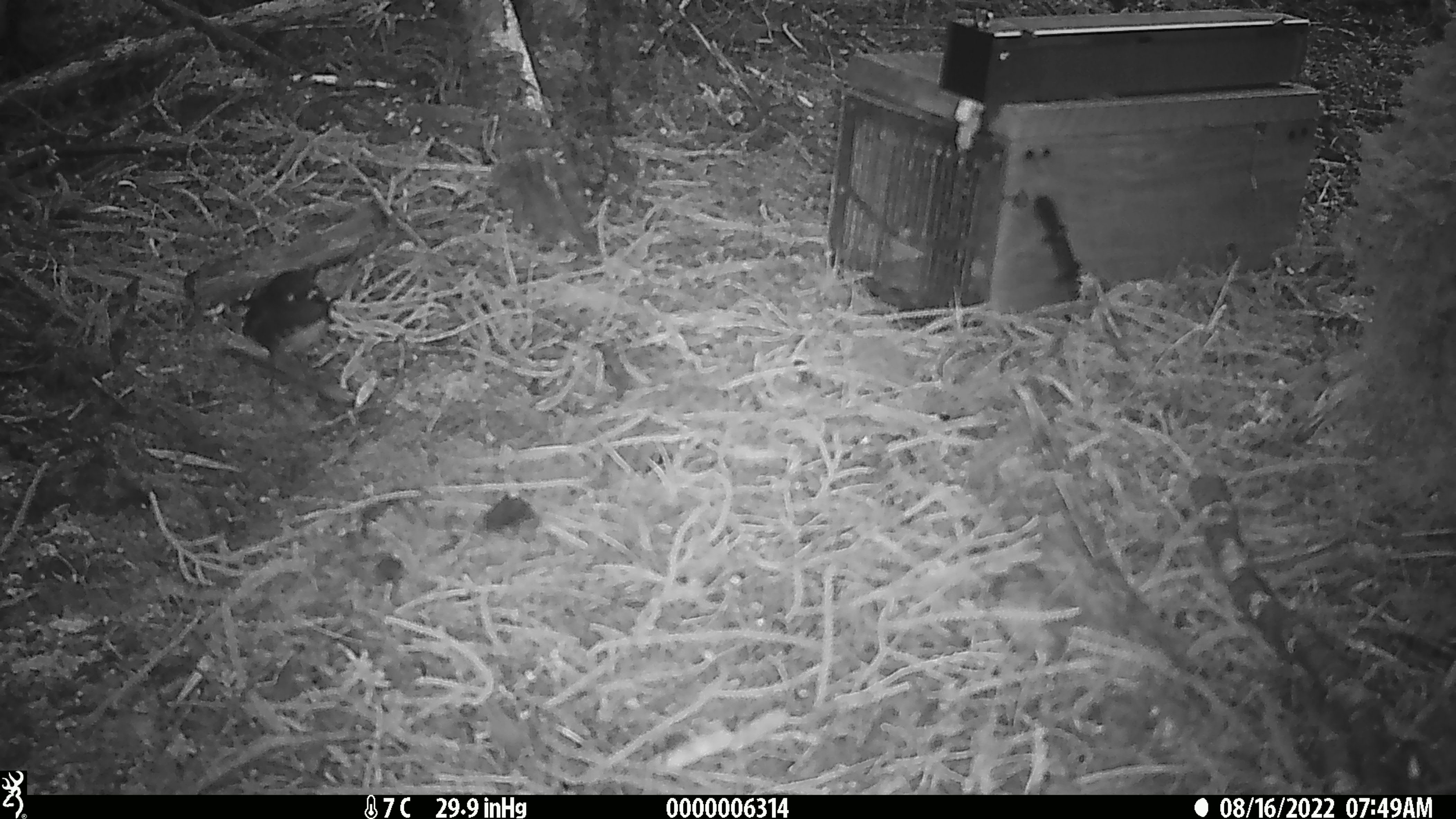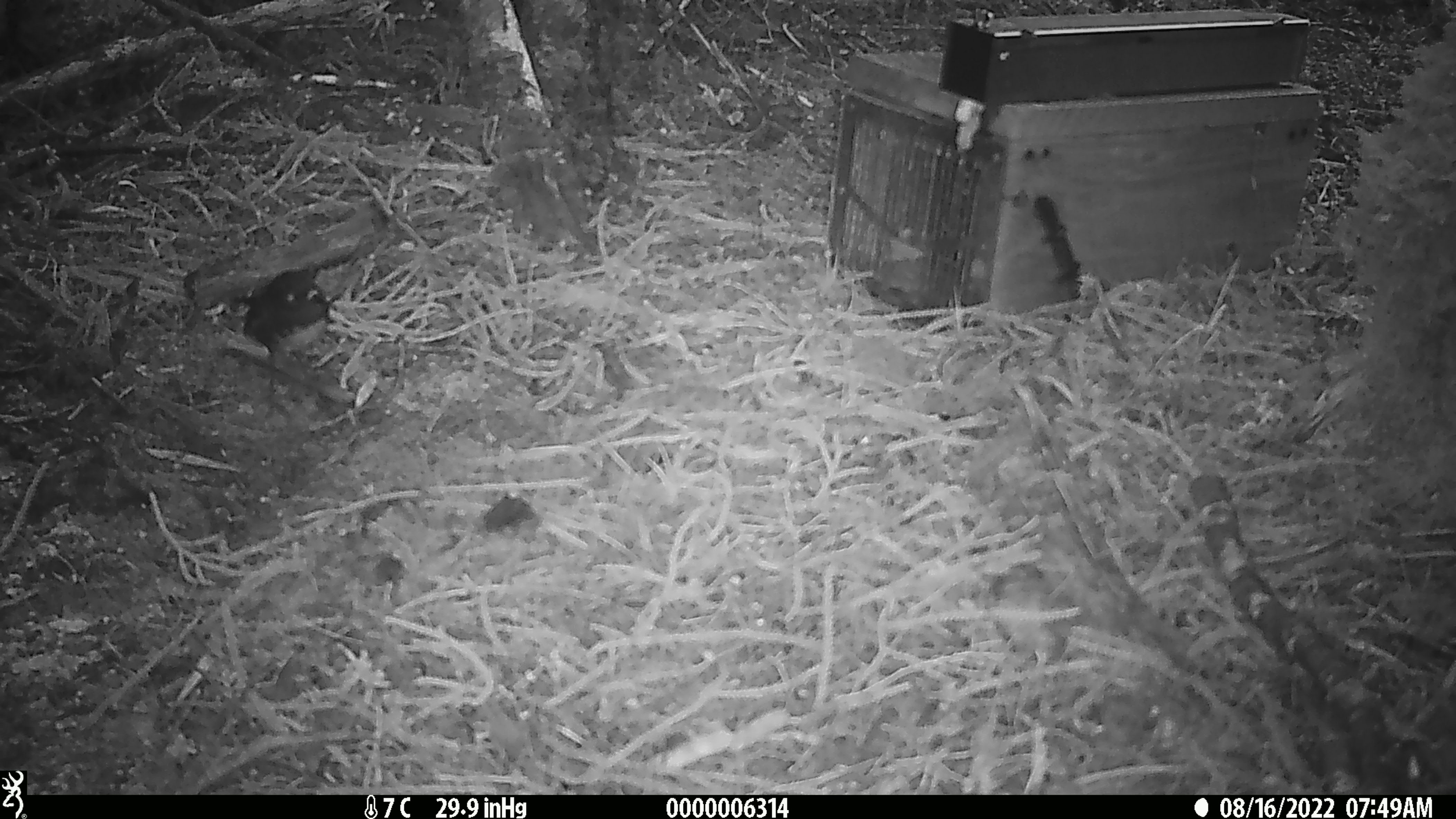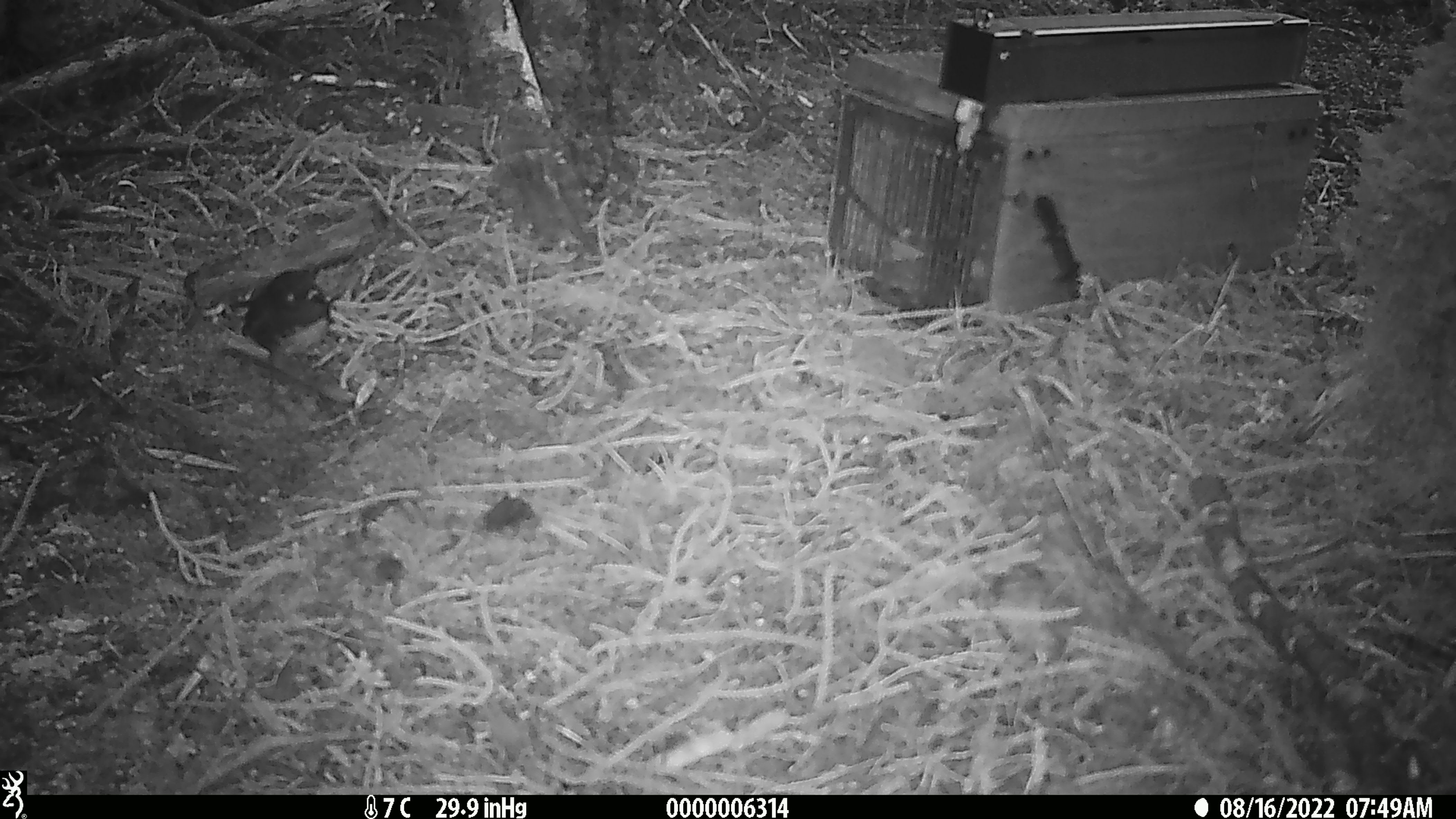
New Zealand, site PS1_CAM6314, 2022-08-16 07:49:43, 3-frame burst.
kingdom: Animalia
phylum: Chordata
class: Aves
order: Passeriformes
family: Petroicidae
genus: Petroica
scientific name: Petroica australis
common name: new zealand robin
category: robin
Robin (new zealand robin) (Petroica australis).